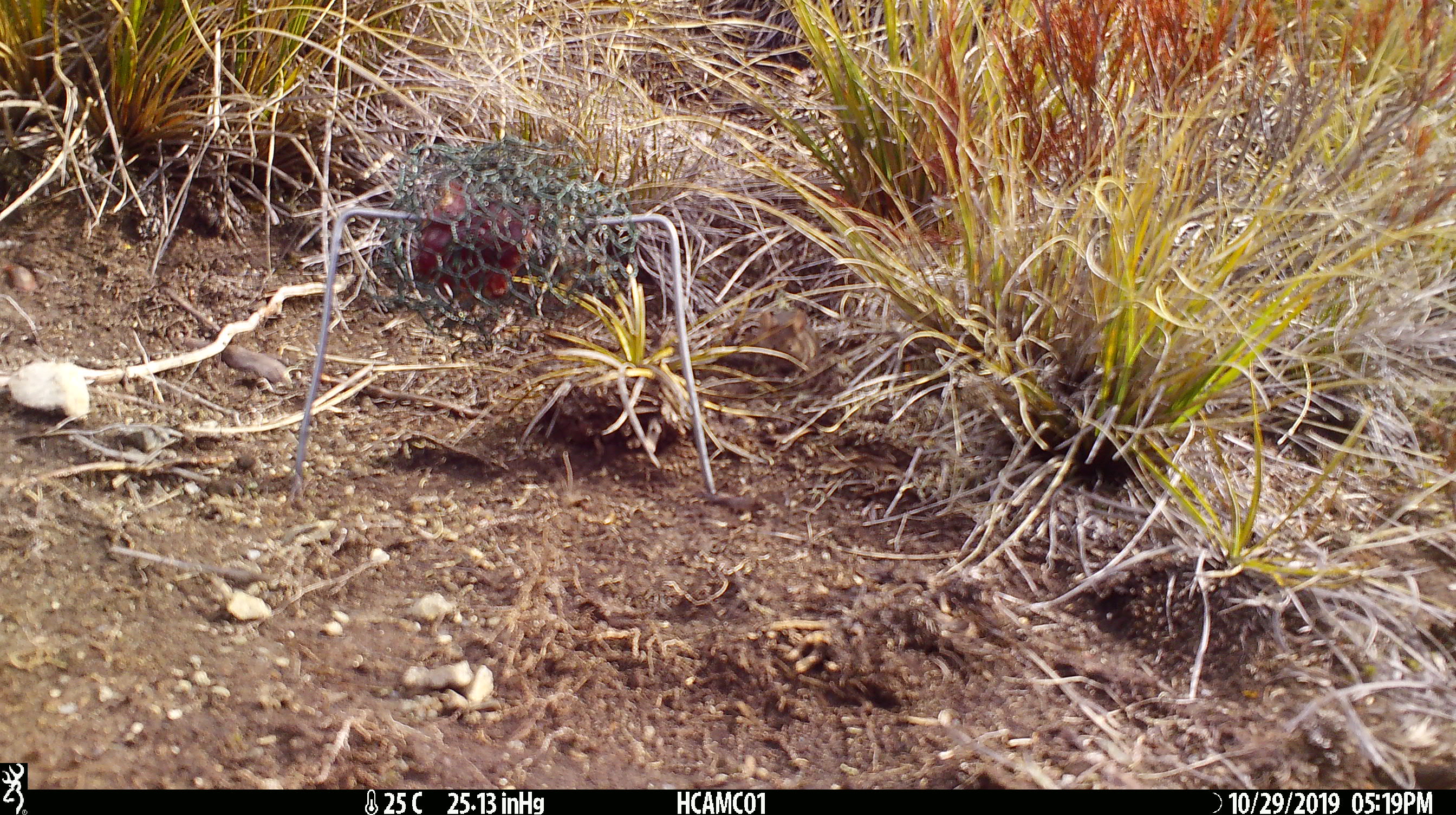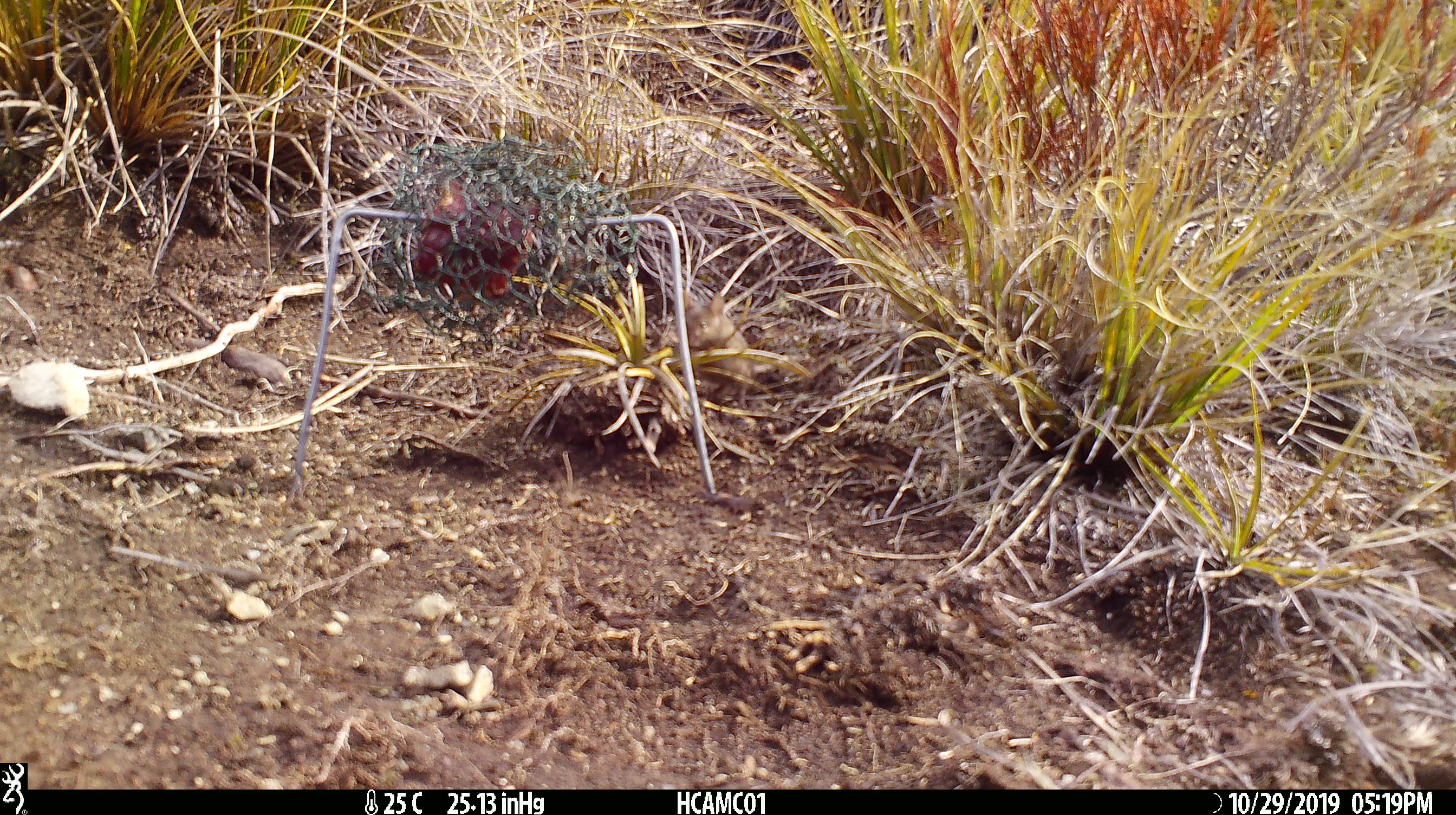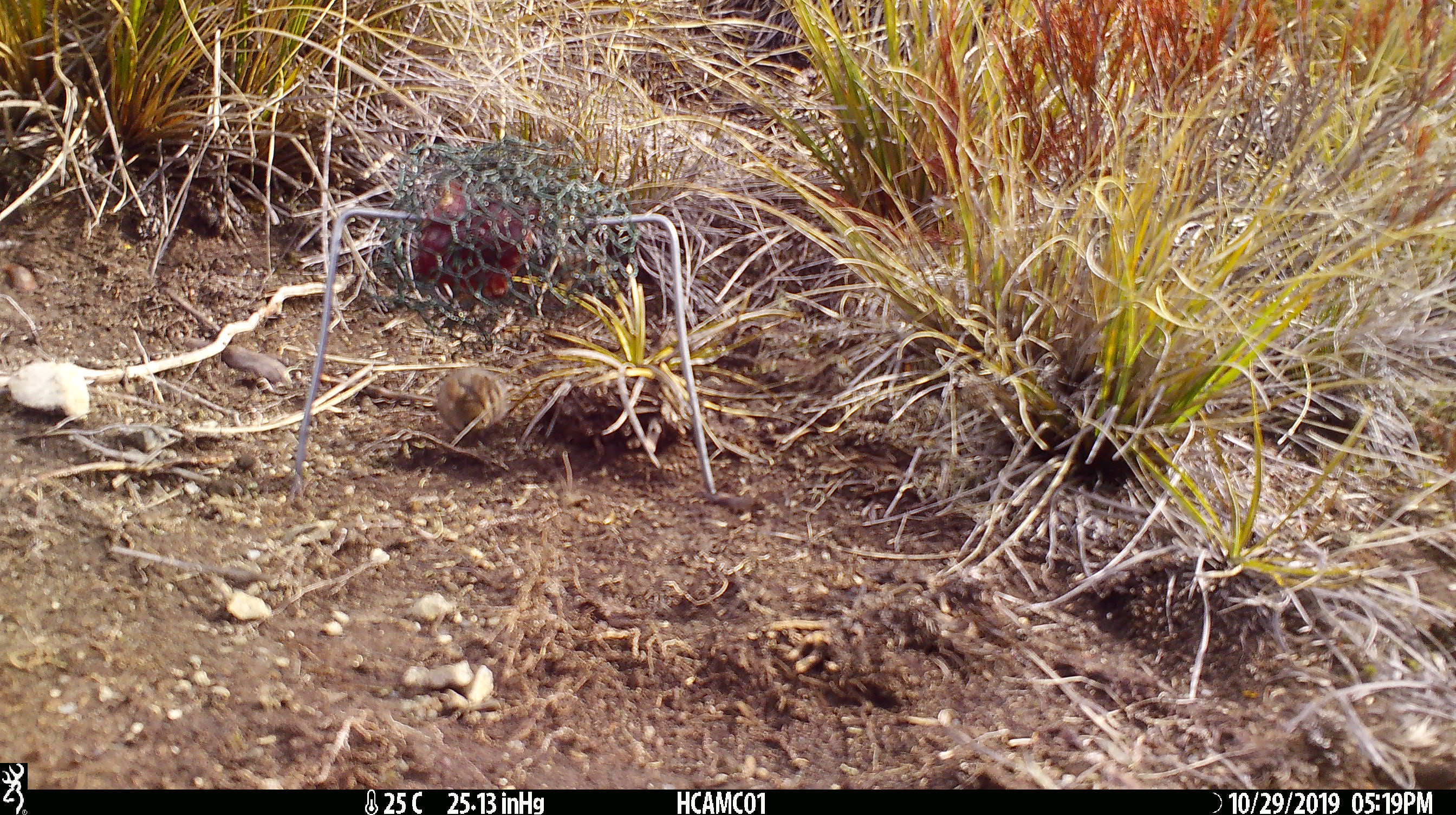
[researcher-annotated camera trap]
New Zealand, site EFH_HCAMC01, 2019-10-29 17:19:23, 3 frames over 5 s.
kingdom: Animalia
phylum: Chordata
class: Mammalia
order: Rodentia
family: Muridae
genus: Mus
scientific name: Mus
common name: mouse